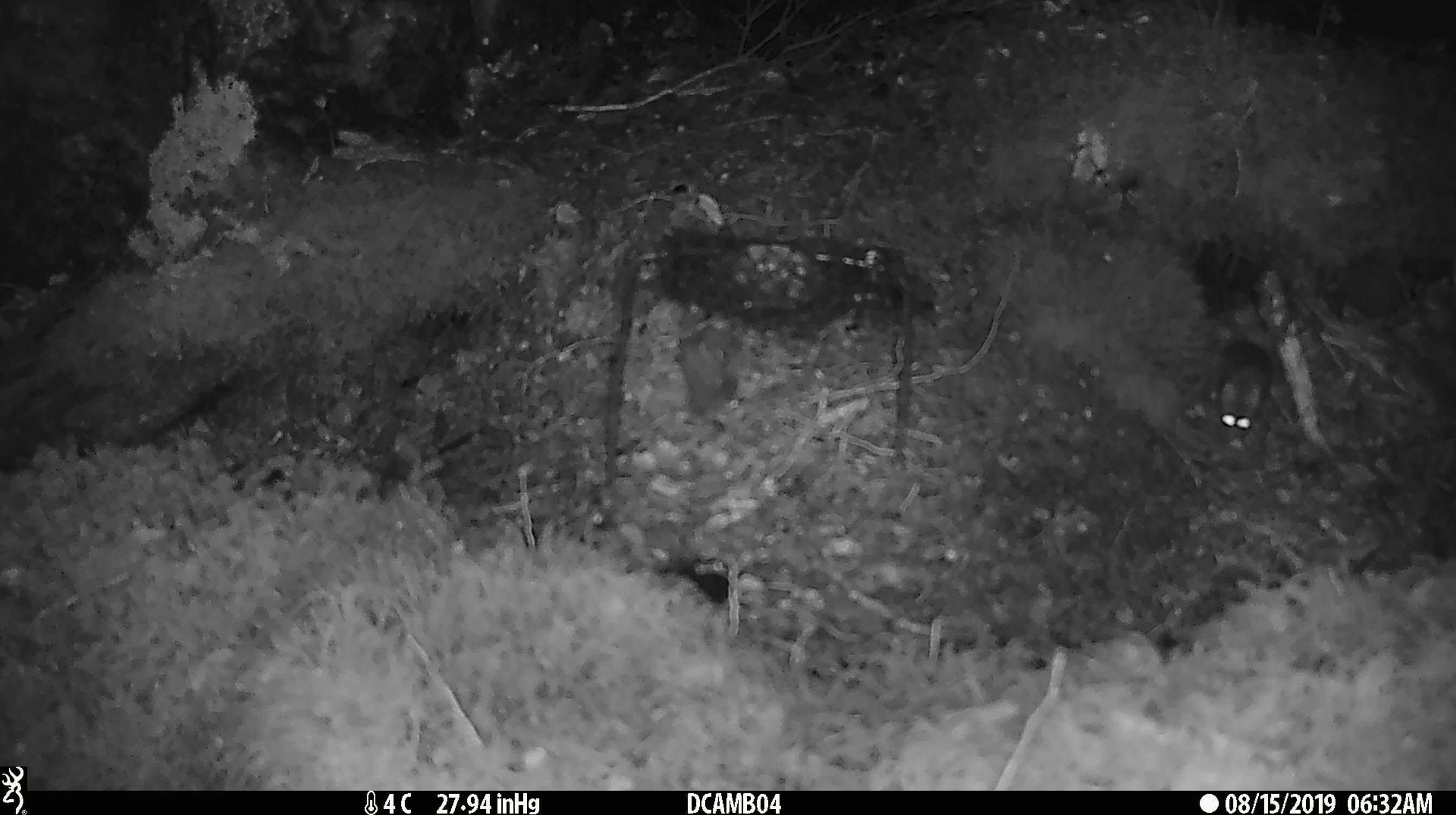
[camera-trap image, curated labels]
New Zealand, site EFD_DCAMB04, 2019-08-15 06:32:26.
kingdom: Animalia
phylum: Chordata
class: Mammalia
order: Rodentia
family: Muridae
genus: Mus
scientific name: Mus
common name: mouse